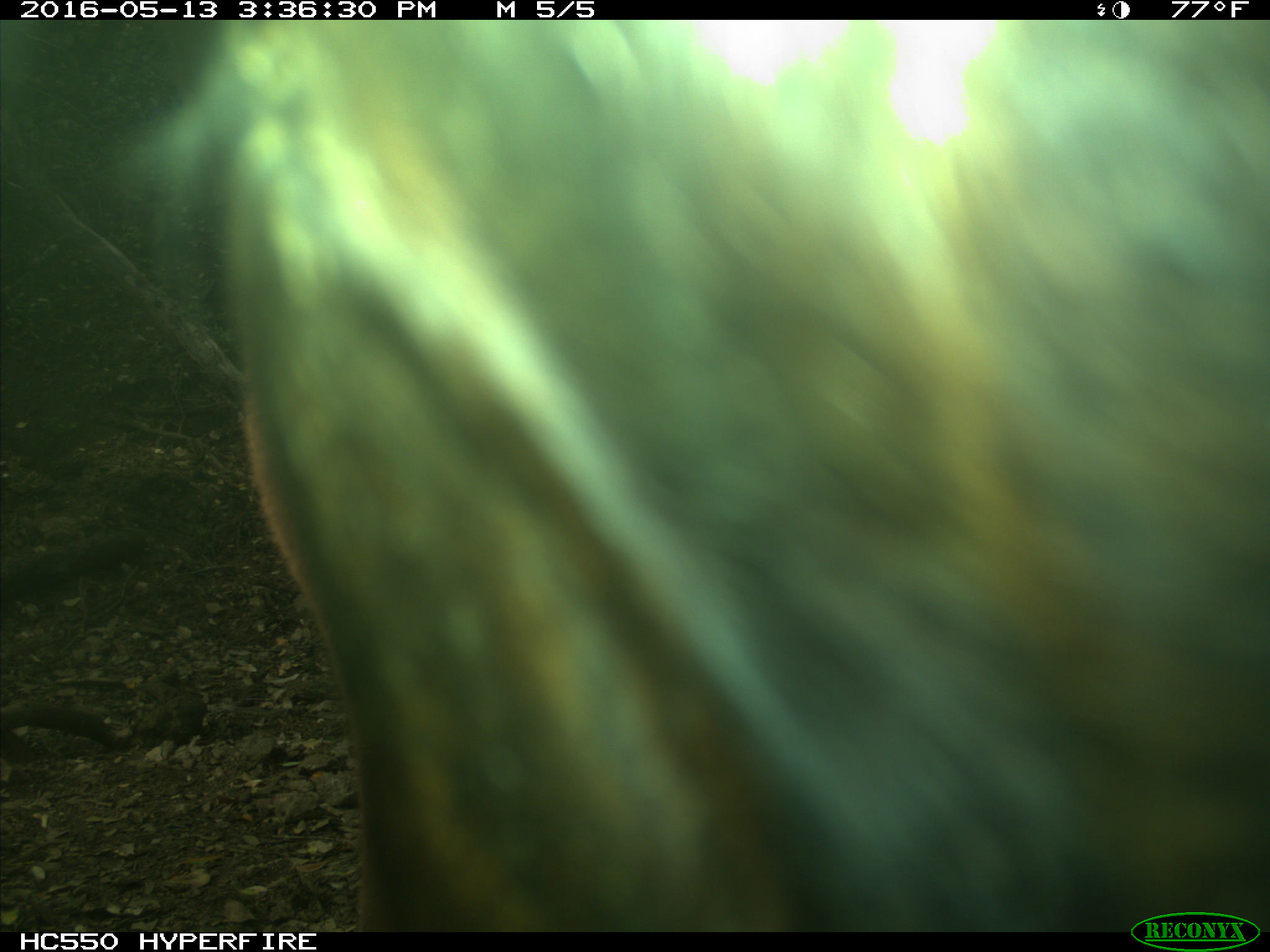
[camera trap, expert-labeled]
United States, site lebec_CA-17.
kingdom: Animalia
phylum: Chordata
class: Mammalia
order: Artiodactyla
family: Bovidae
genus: Bos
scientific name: Bos taurus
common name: domestic cow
Bos taurus (domestic cow).